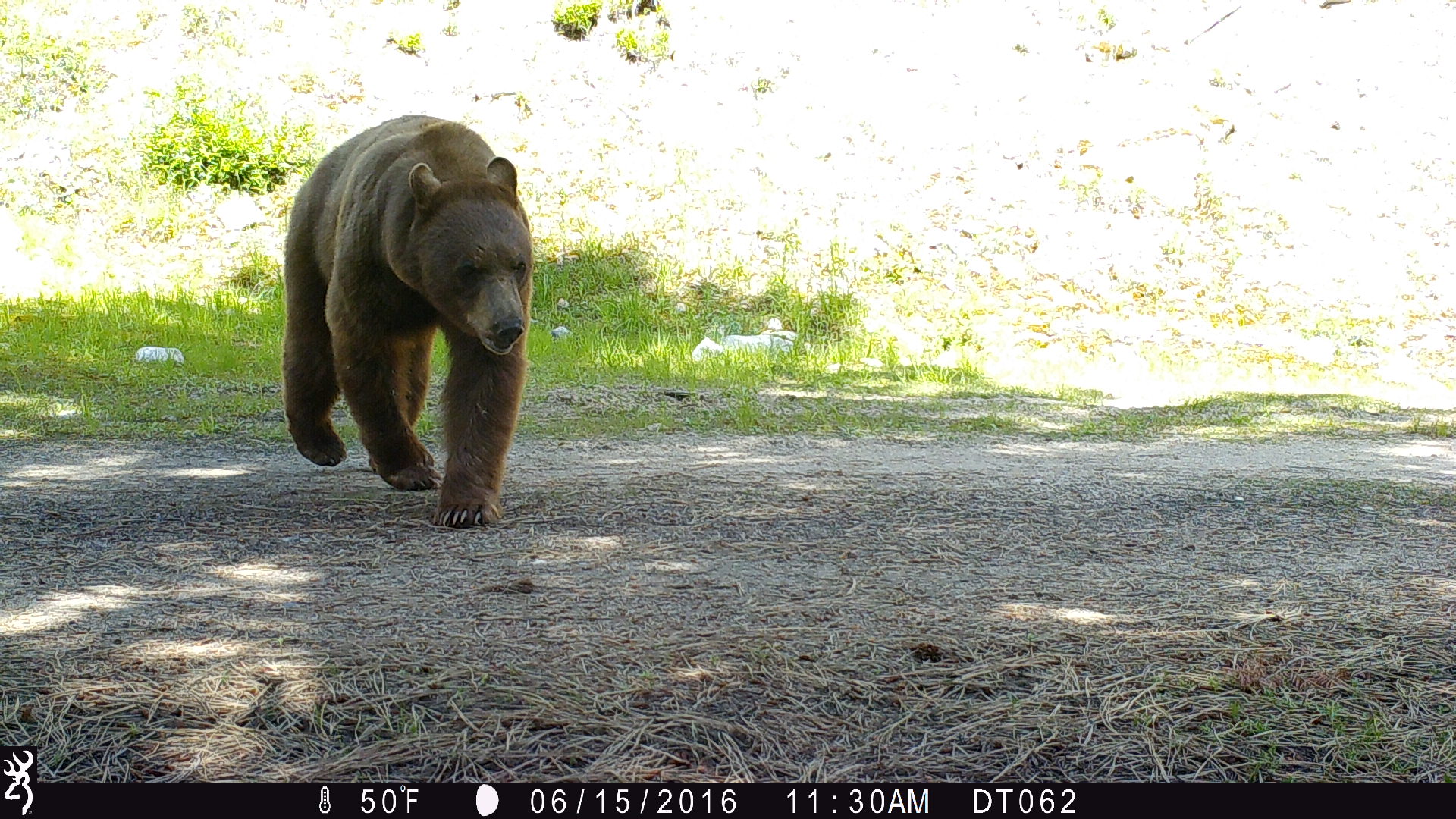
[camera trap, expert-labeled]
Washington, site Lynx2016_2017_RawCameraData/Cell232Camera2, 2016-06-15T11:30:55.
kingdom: Animalia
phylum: Chordata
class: Mammalia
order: Carnivora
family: Ursidae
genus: Ursus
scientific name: Ursus americanus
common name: american black bear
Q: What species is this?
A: Ursus americanus (american black bear).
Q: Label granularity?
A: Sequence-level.